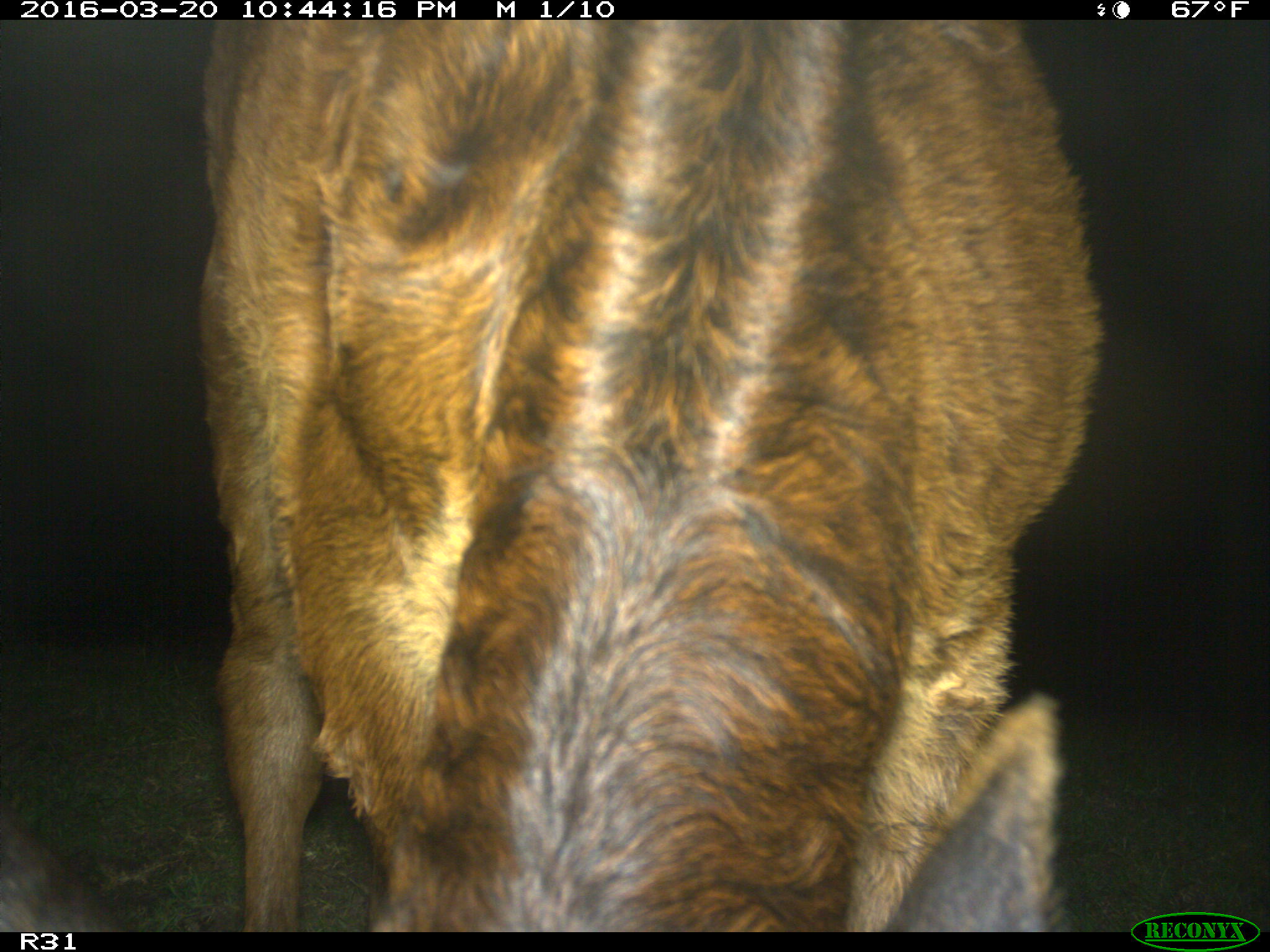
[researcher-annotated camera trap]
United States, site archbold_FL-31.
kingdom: Animalia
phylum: Chordata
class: Mammalia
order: Artiodactyla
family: Bovidae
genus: Bos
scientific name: Bos taurus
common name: domestic cow